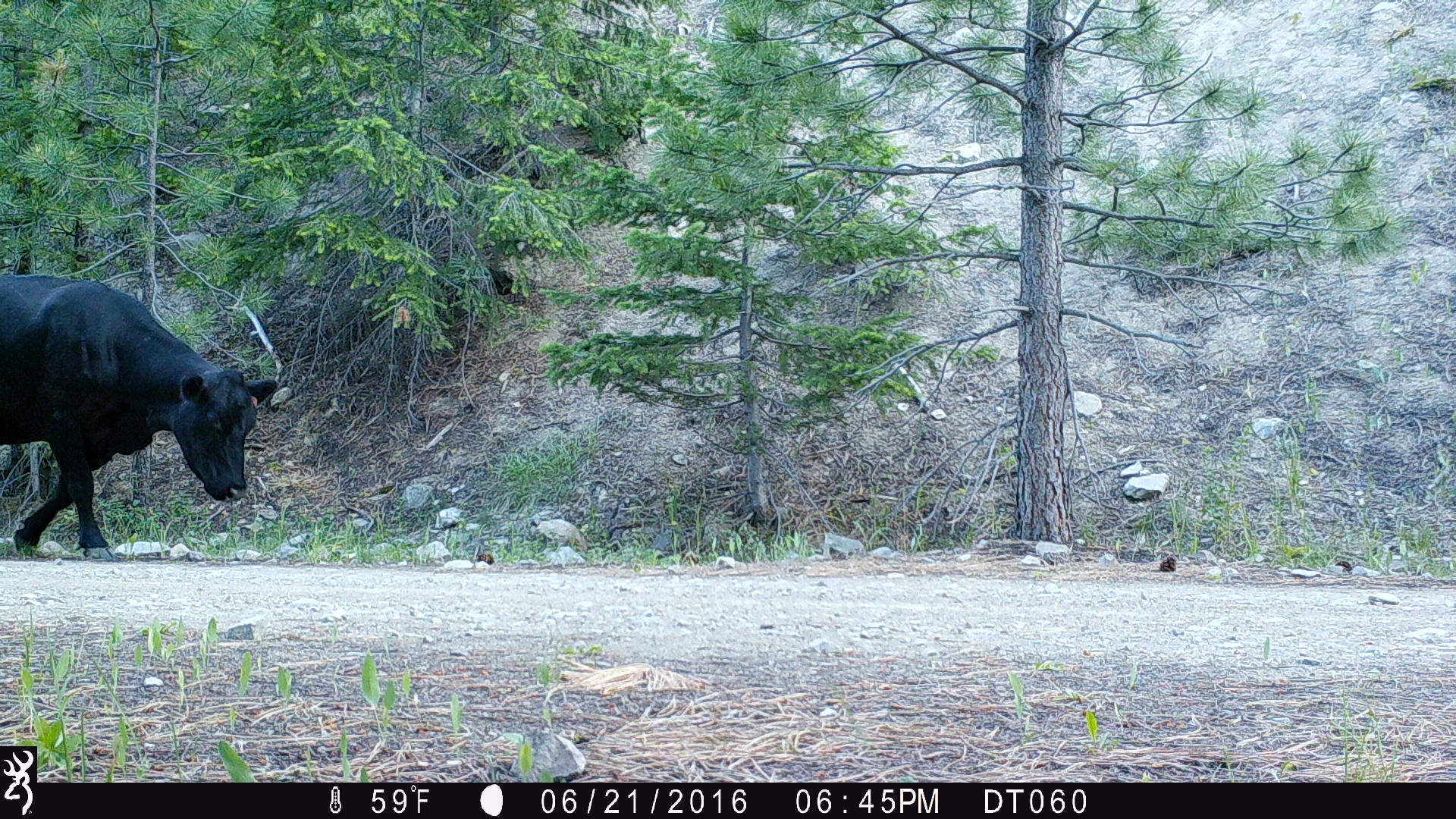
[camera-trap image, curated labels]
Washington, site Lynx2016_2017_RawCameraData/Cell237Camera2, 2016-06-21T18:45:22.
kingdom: Animalia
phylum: Chordata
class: Mammalia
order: Artiodactyla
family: Bovidae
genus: Bos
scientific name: Bos taurus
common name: domestic cattle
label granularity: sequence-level